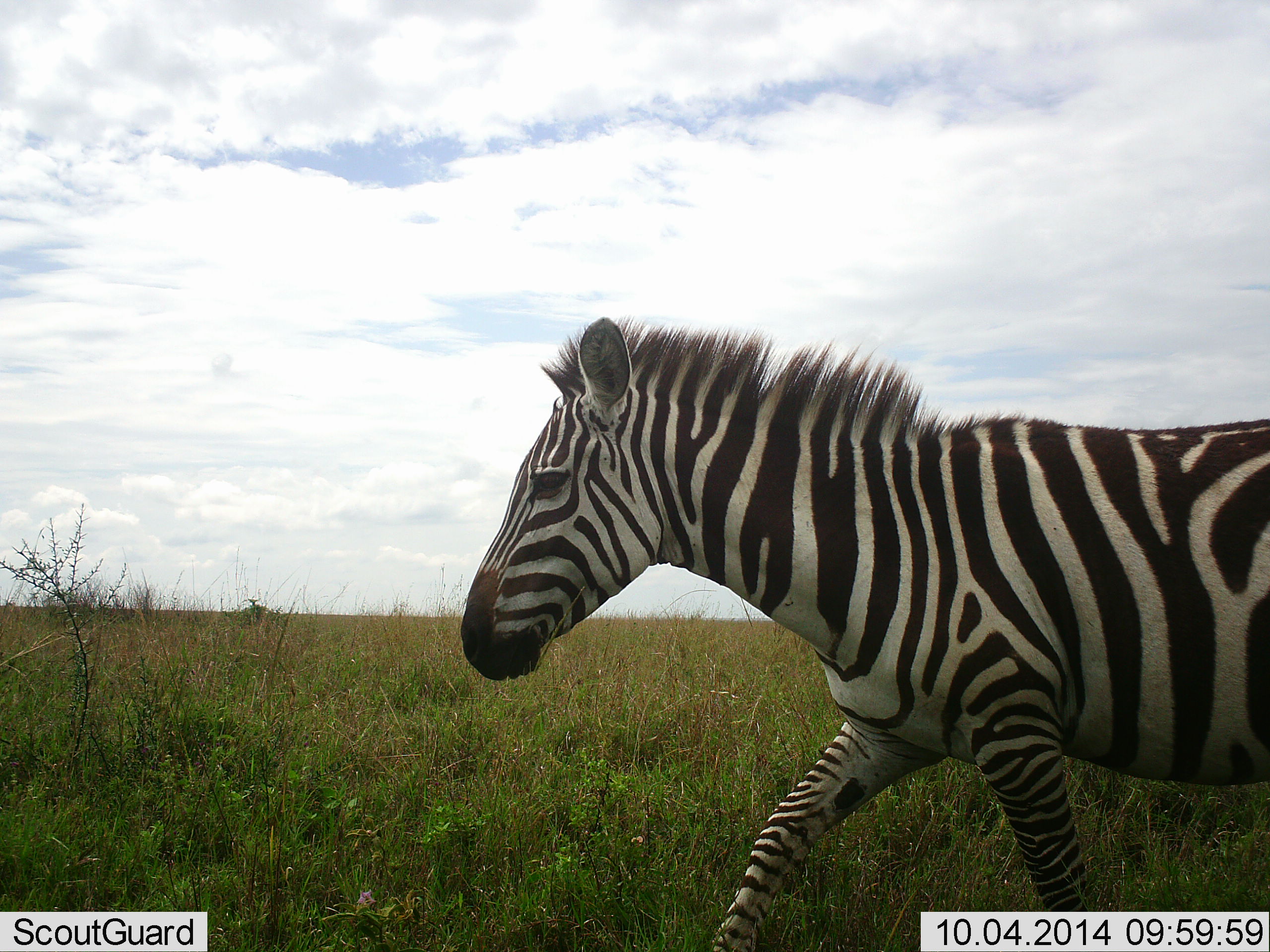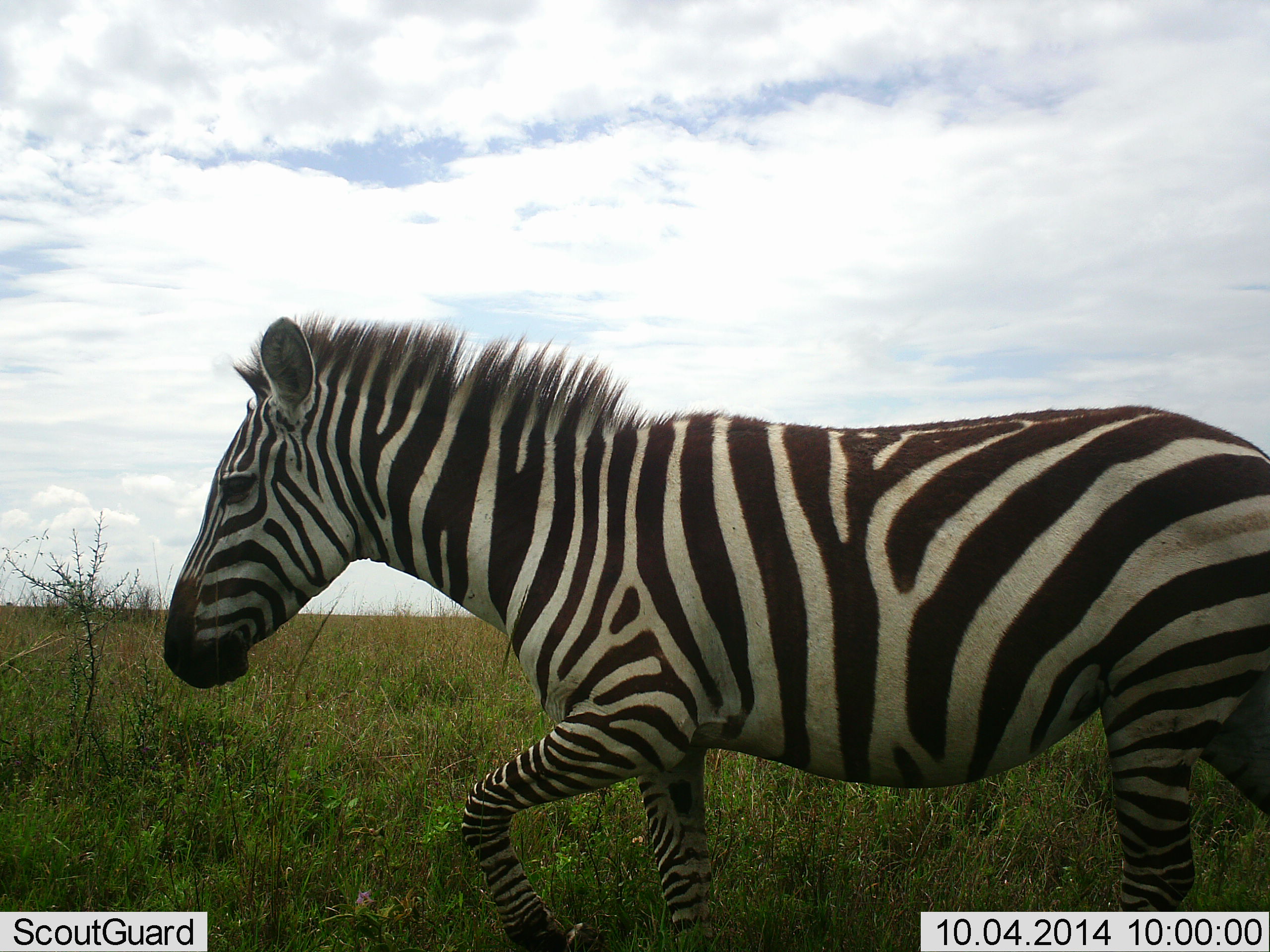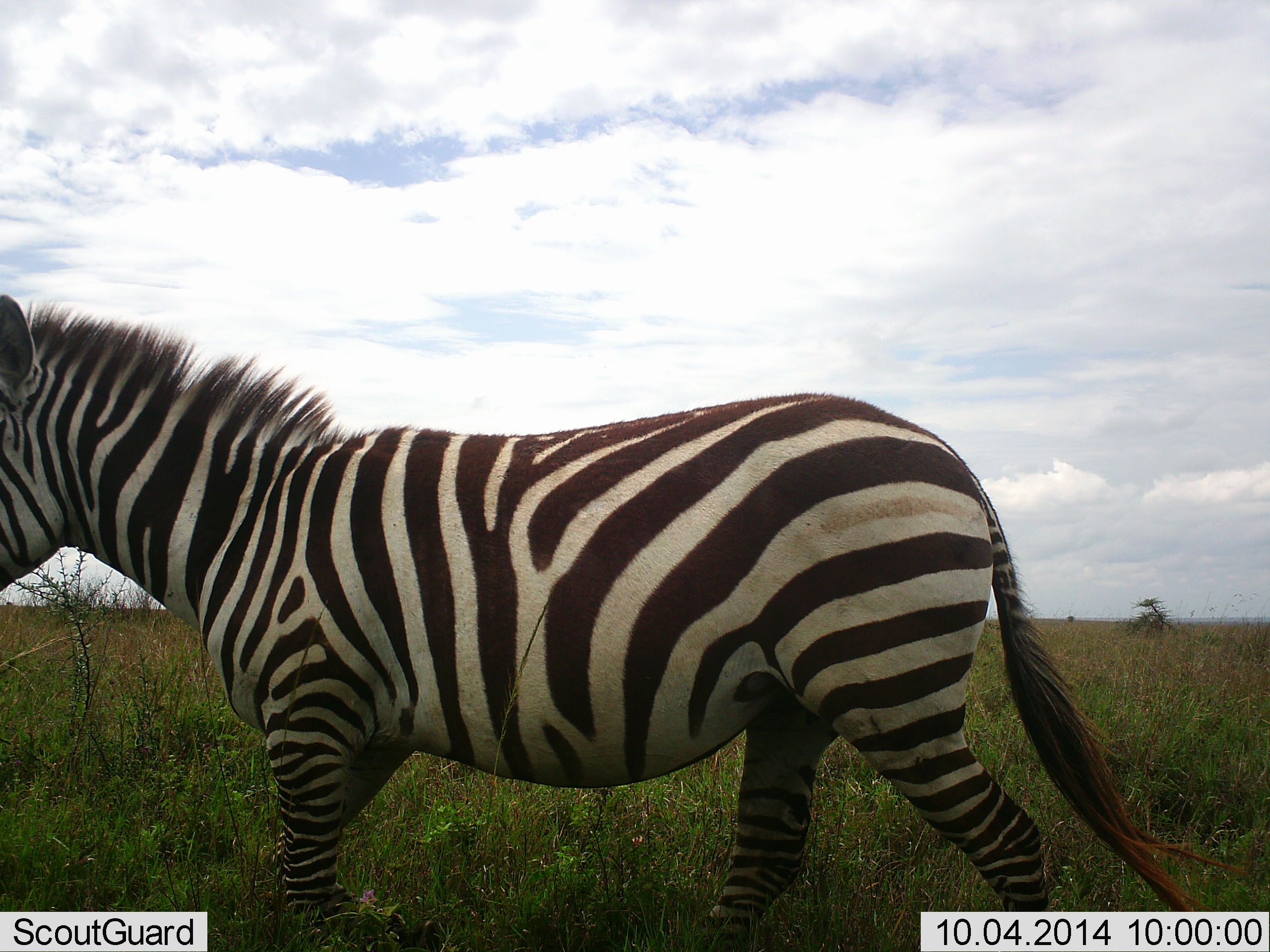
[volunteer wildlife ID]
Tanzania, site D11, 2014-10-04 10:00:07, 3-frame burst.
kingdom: Animalia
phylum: Chordata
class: Mammalia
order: Perissodactyla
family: Equidae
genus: Equus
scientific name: Equus quagga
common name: plains zebra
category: zebra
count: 1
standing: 0%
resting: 0%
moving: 100%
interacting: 0%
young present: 0%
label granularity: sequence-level